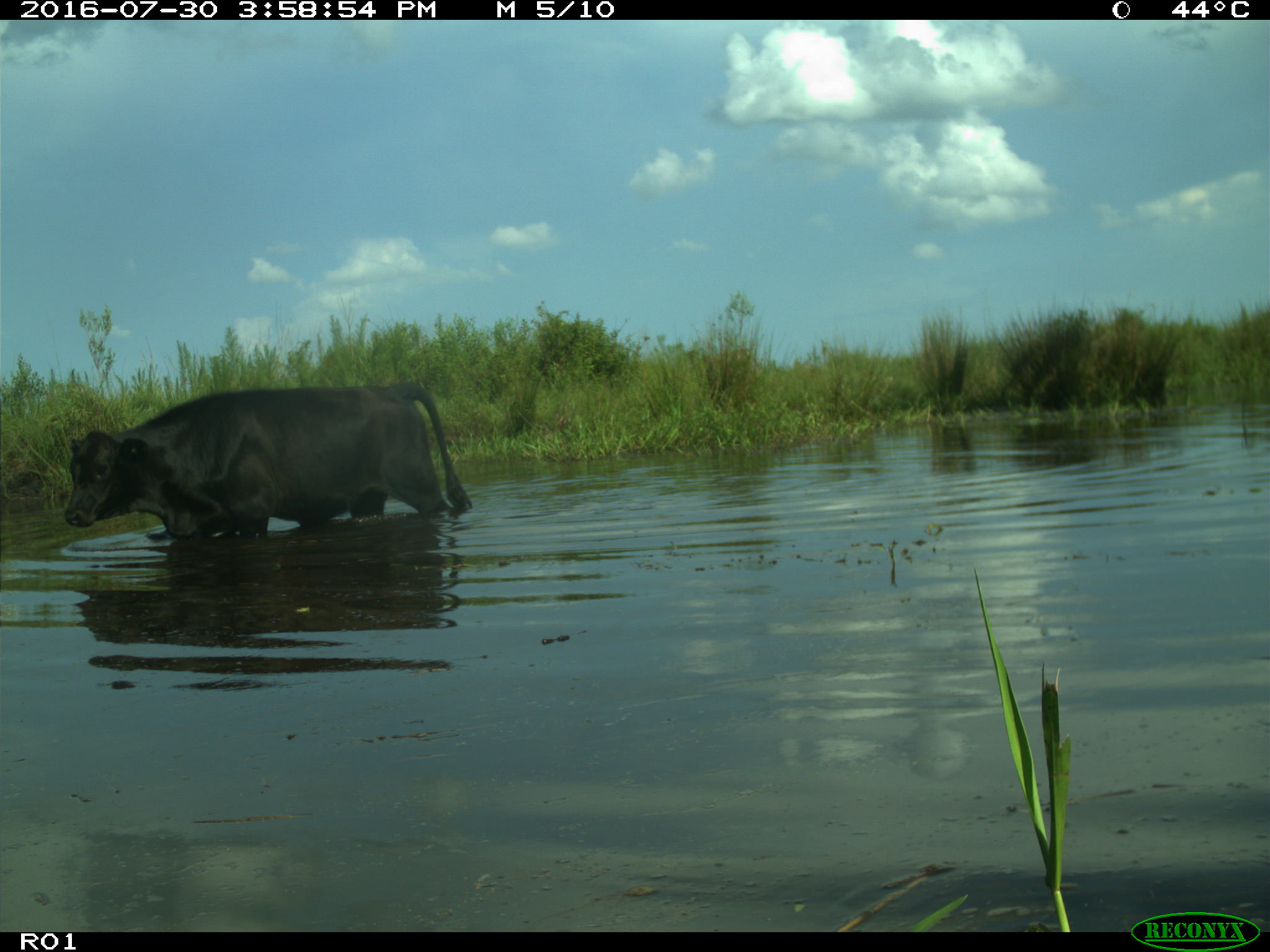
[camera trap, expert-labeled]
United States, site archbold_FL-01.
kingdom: Animalia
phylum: Chordata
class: Mammalia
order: Artiodactyla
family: Bovidae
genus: Bos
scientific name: Bos taurus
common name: domestic cow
Bos taurus (domestic cow).